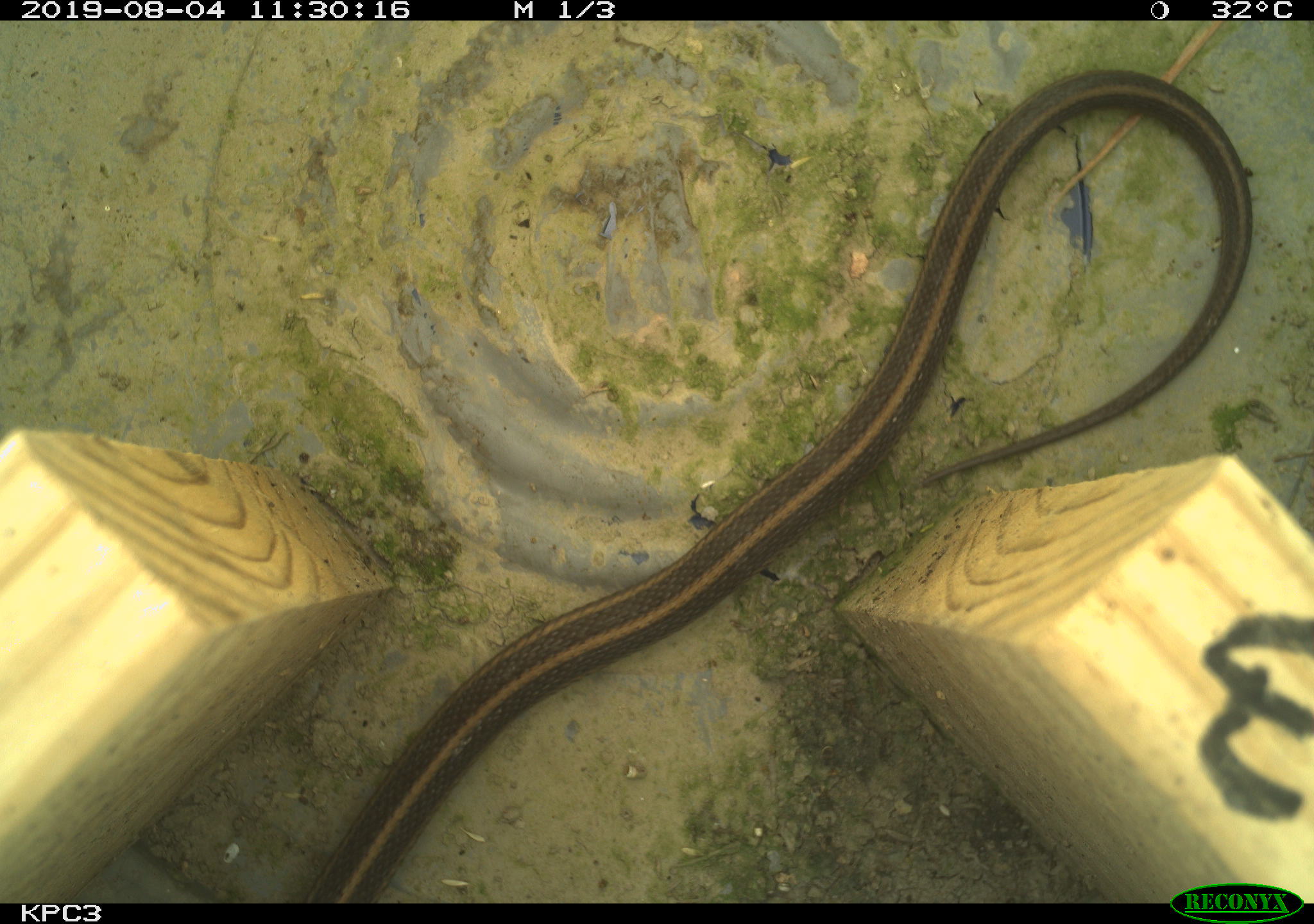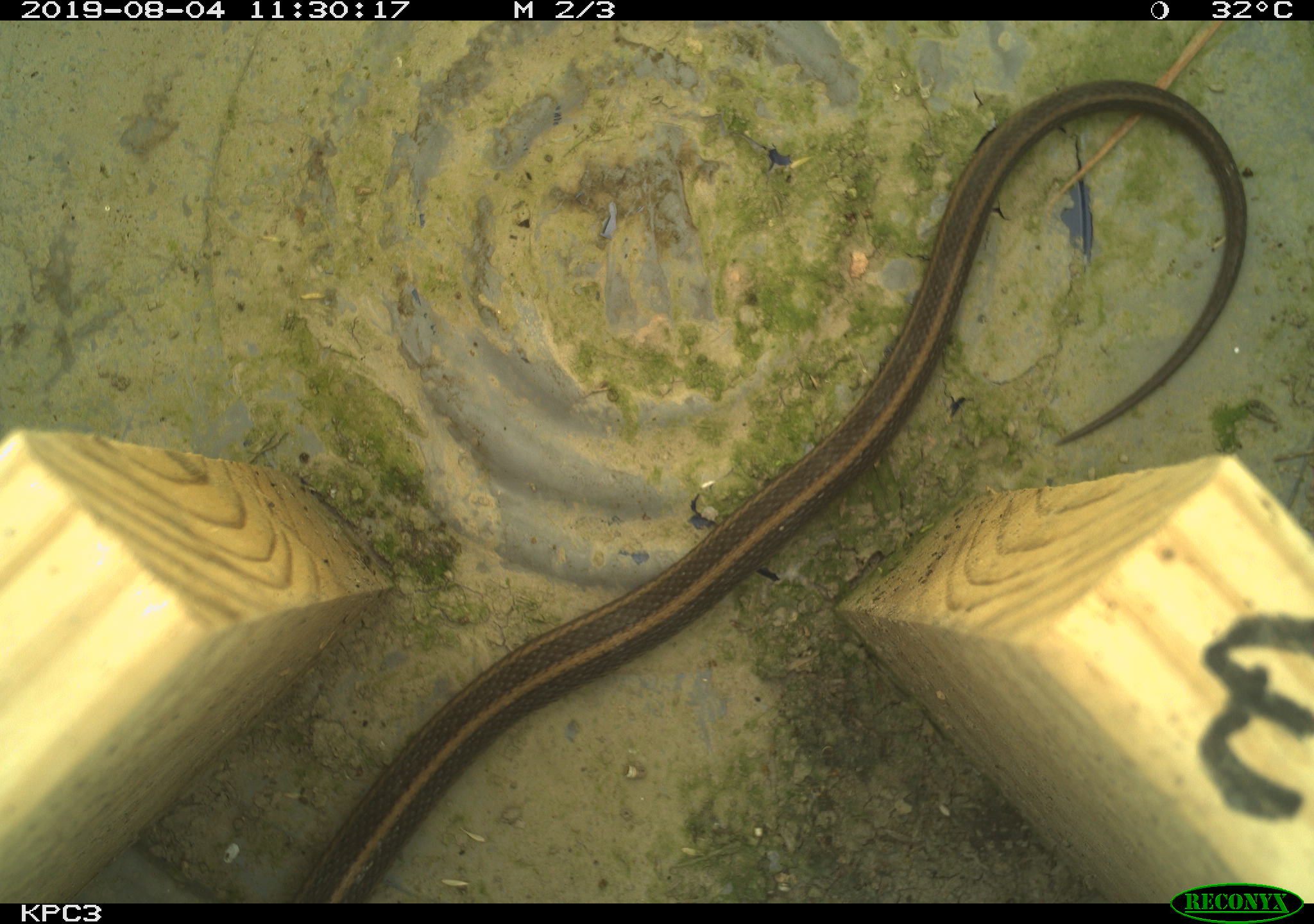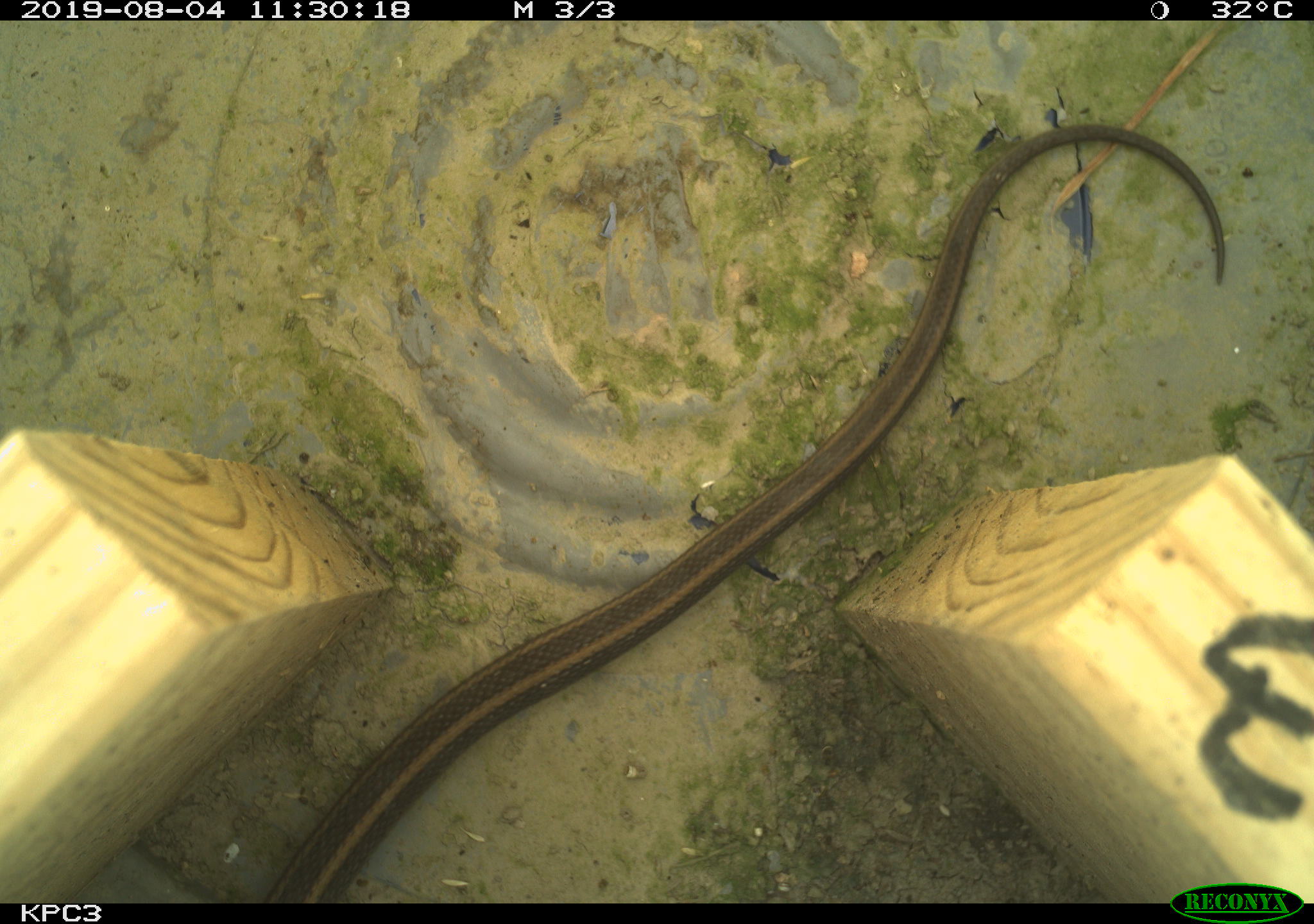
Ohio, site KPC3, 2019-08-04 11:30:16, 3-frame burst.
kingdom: Animalia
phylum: Chordata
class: Reptilia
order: Squamata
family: Colubridae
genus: Thamnophis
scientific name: Thamnophis sirtalis sirtalis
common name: eastern gartersnake